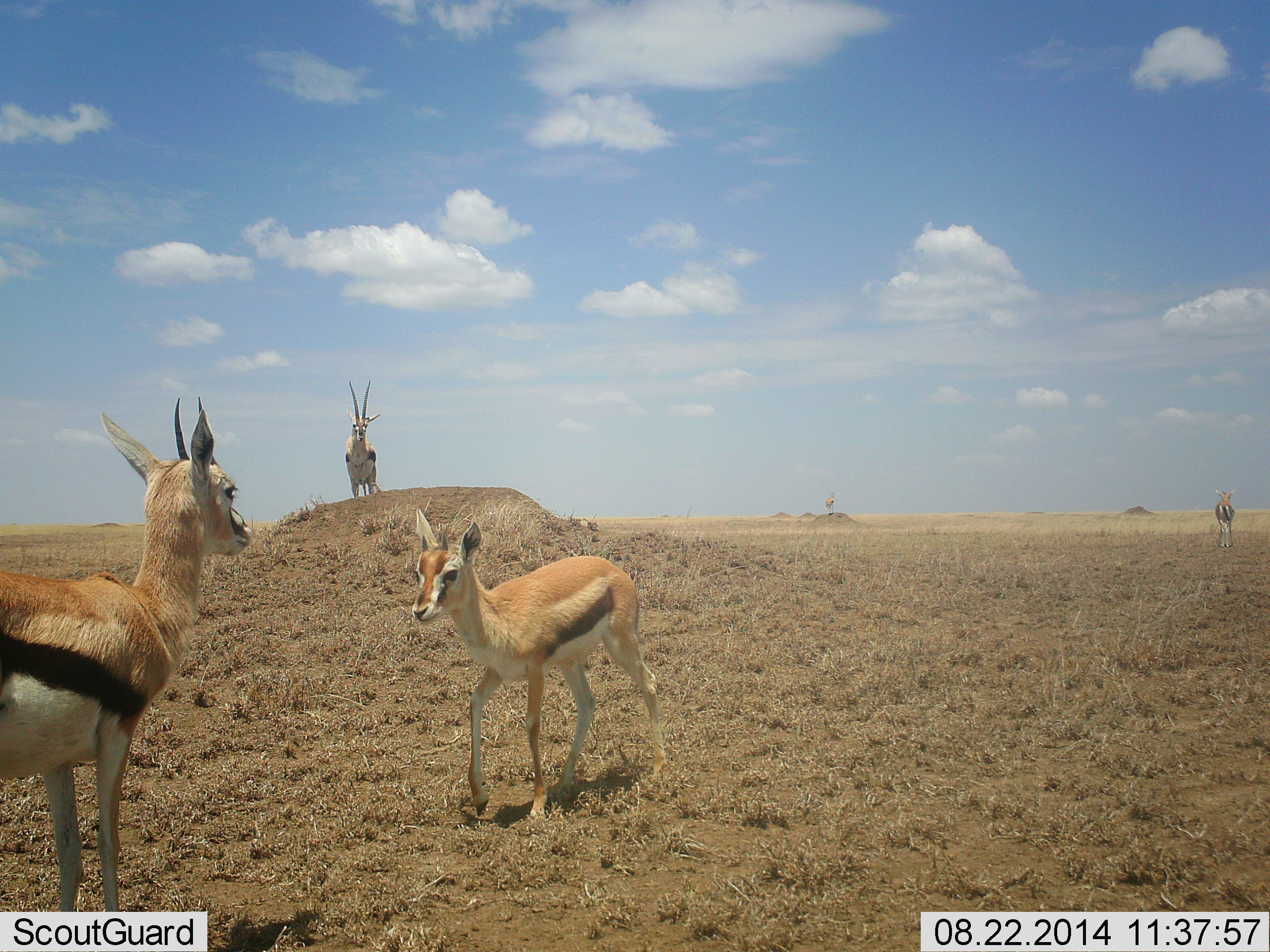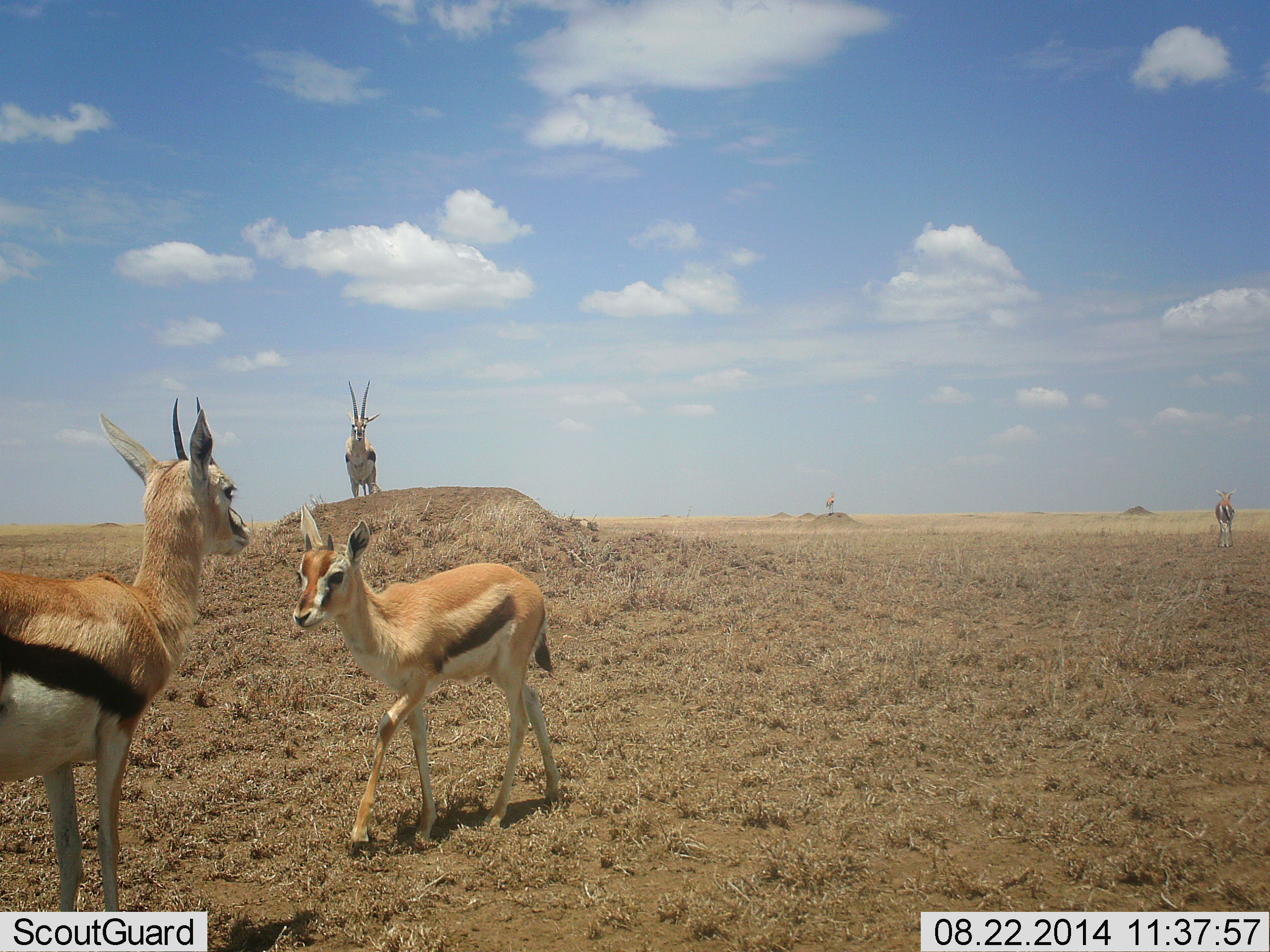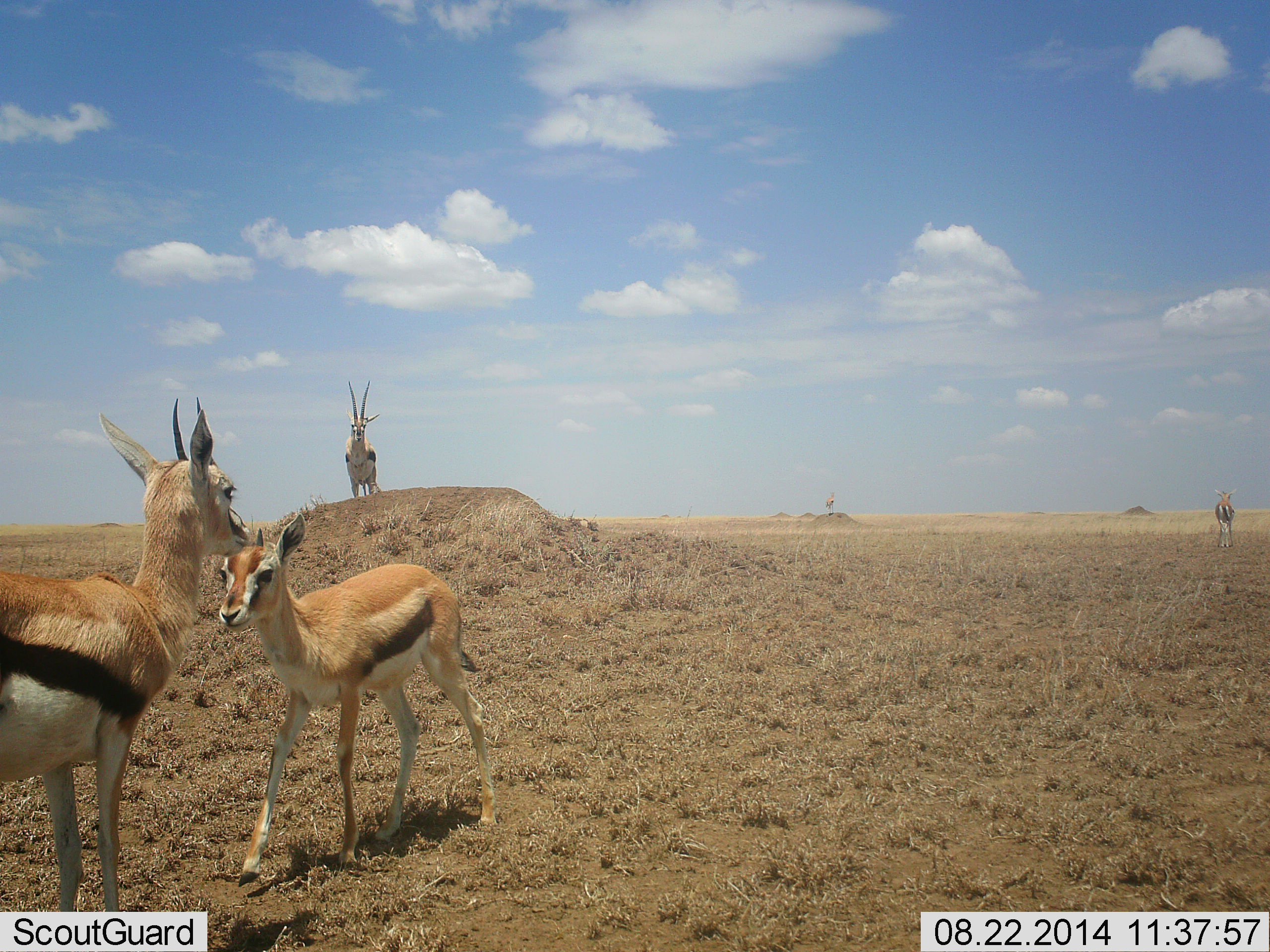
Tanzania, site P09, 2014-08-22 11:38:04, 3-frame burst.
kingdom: Animalia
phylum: Chordata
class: Mammalia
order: Artiodactyla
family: Bovidae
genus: Eudorcas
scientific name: Eudorcas thomsonii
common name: thomson's gazelle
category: gazellethomsons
Gazellethomsons (thomson's gazelle) (Eudorcas thomsonii), count 5. Behavior (volunteer vote fractions): standing 90%, resting 0%, moving 70%, interacting 10%. Young present (vote fraction): 30%. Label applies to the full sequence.